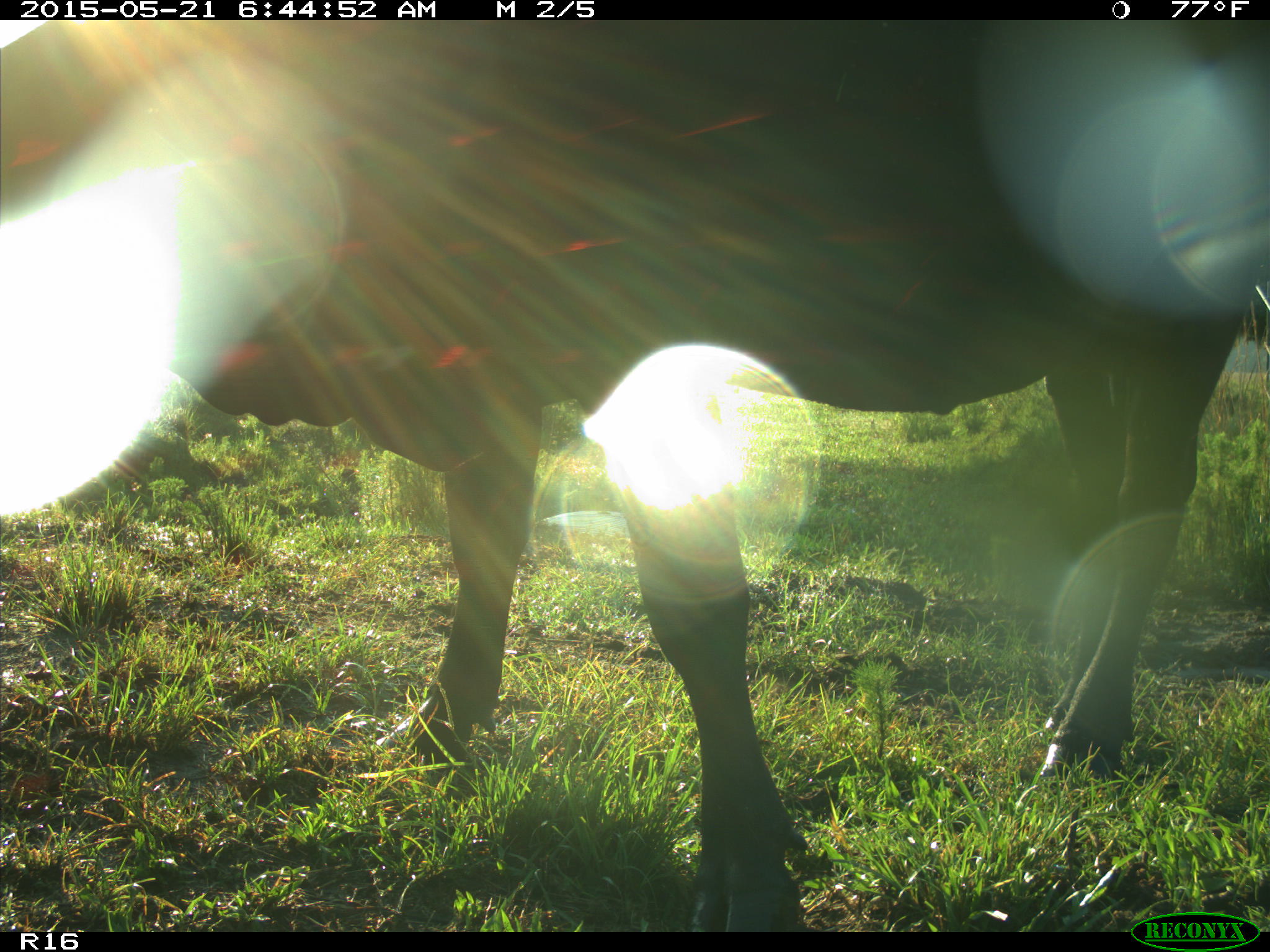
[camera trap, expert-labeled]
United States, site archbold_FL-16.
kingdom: Animalia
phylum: Chordata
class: Mammalia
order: Artiodactyla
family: Bovidae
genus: Bos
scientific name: Bos taurus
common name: domestic cow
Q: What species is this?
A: Bos taurus (domestic cow).